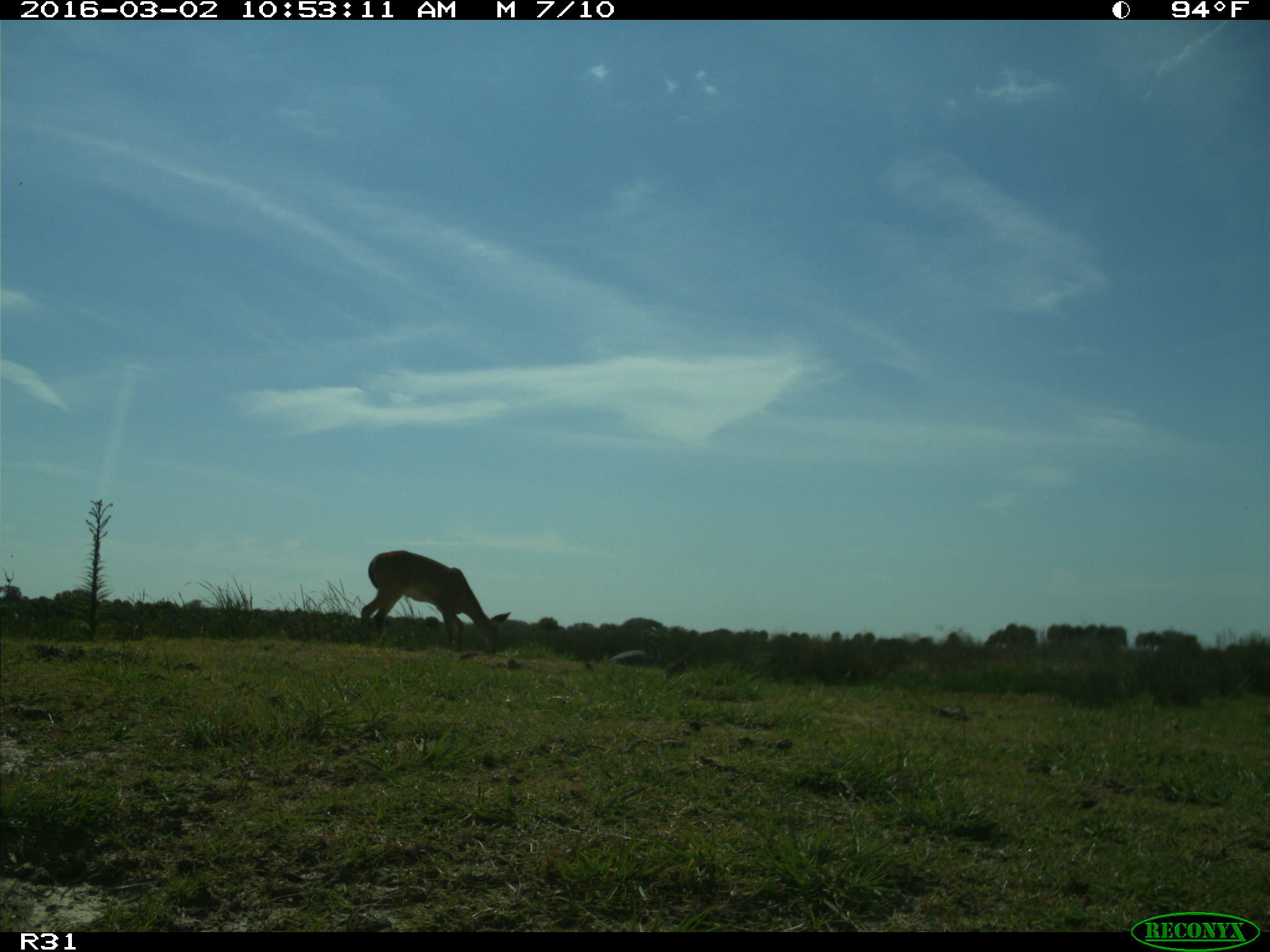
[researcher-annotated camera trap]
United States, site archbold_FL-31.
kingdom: Animalia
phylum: Chordata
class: Mammalia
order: Artiodactyla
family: Cervidae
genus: Odocoileus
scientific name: Odocoileus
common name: deer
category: unidentified deer